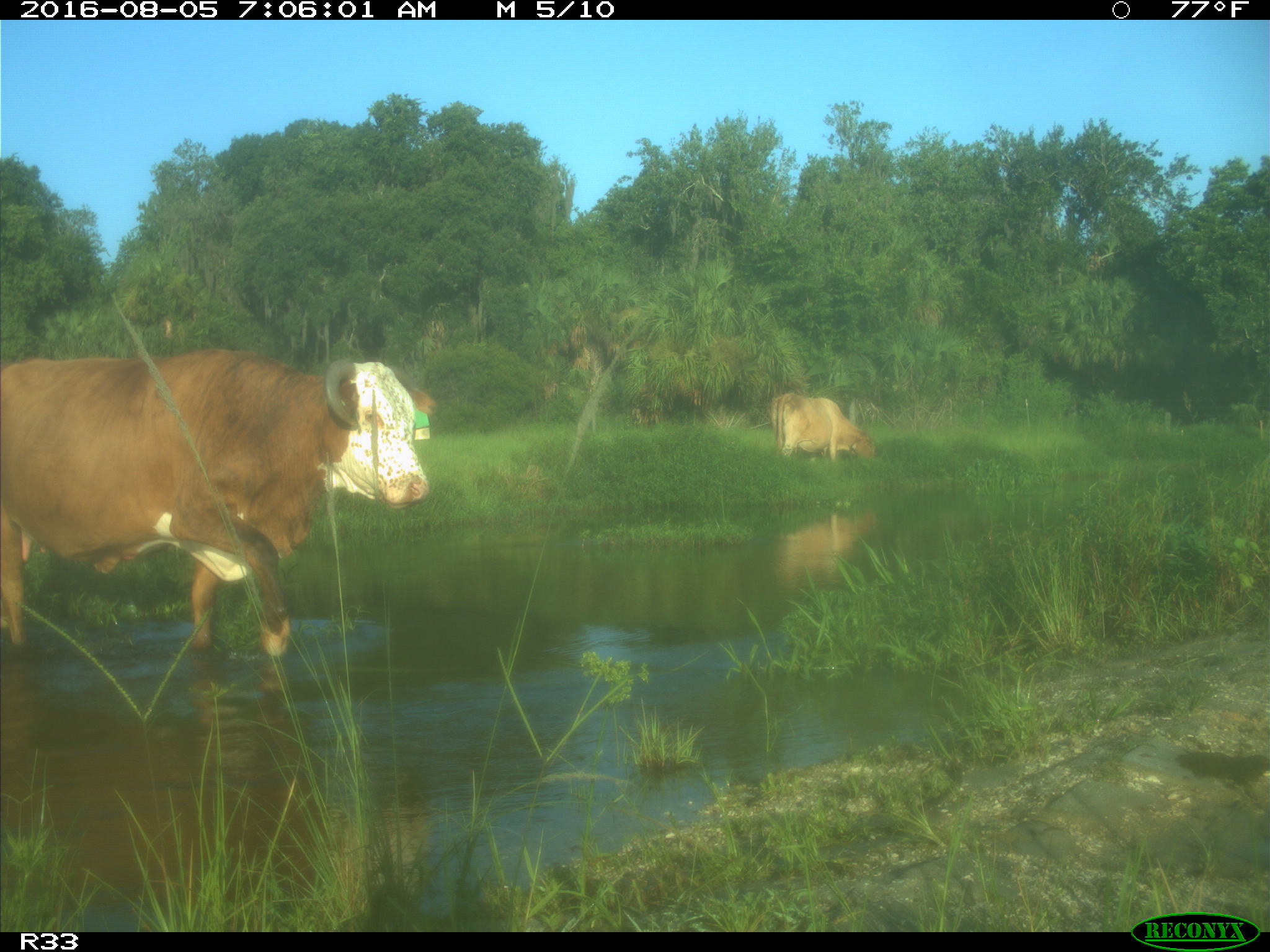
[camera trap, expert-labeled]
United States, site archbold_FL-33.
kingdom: Animalia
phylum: Chordata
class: Mammalia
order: Artiodactyla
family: Bovidae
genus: Bos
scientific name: Bos taurus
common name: domestic cow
Bos taurus (domestic cow).